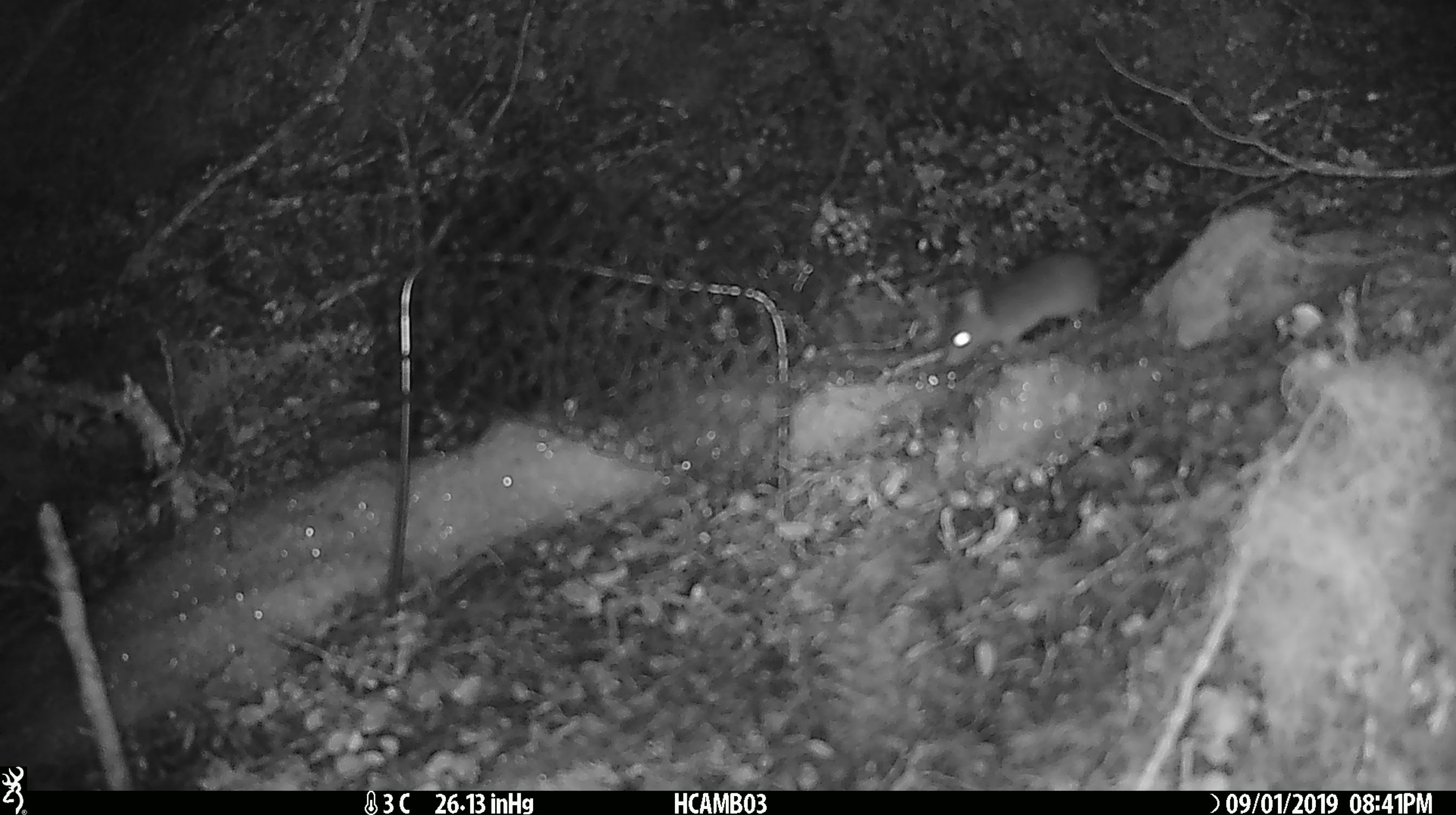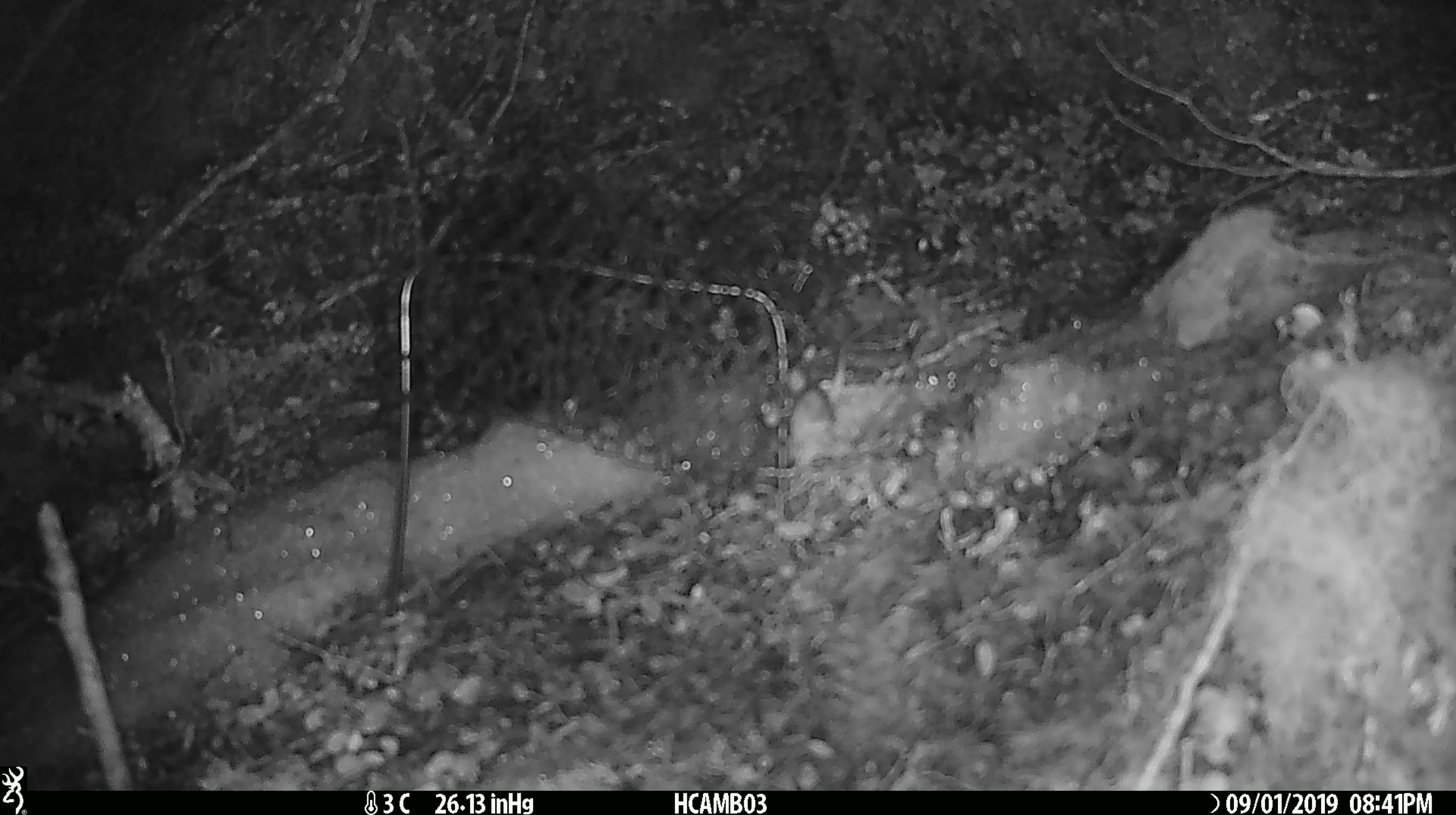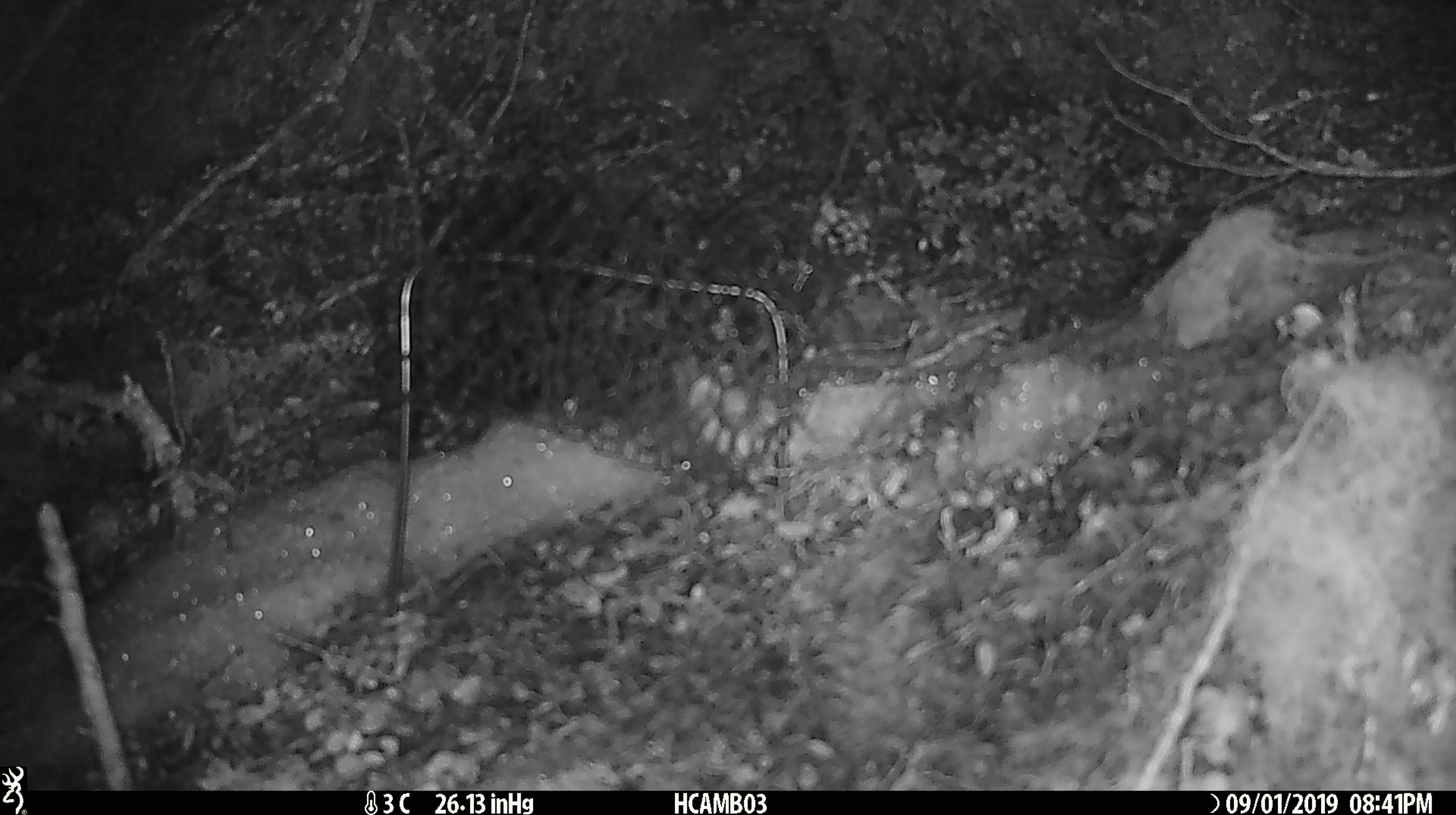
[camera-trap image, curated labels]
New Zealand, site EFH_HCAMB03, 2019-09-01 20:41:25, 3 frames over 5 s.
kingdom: Animalia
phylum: Chordata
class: Mammalia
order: Rodentia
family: Muridae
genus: Mus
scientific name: Mus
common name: mouse